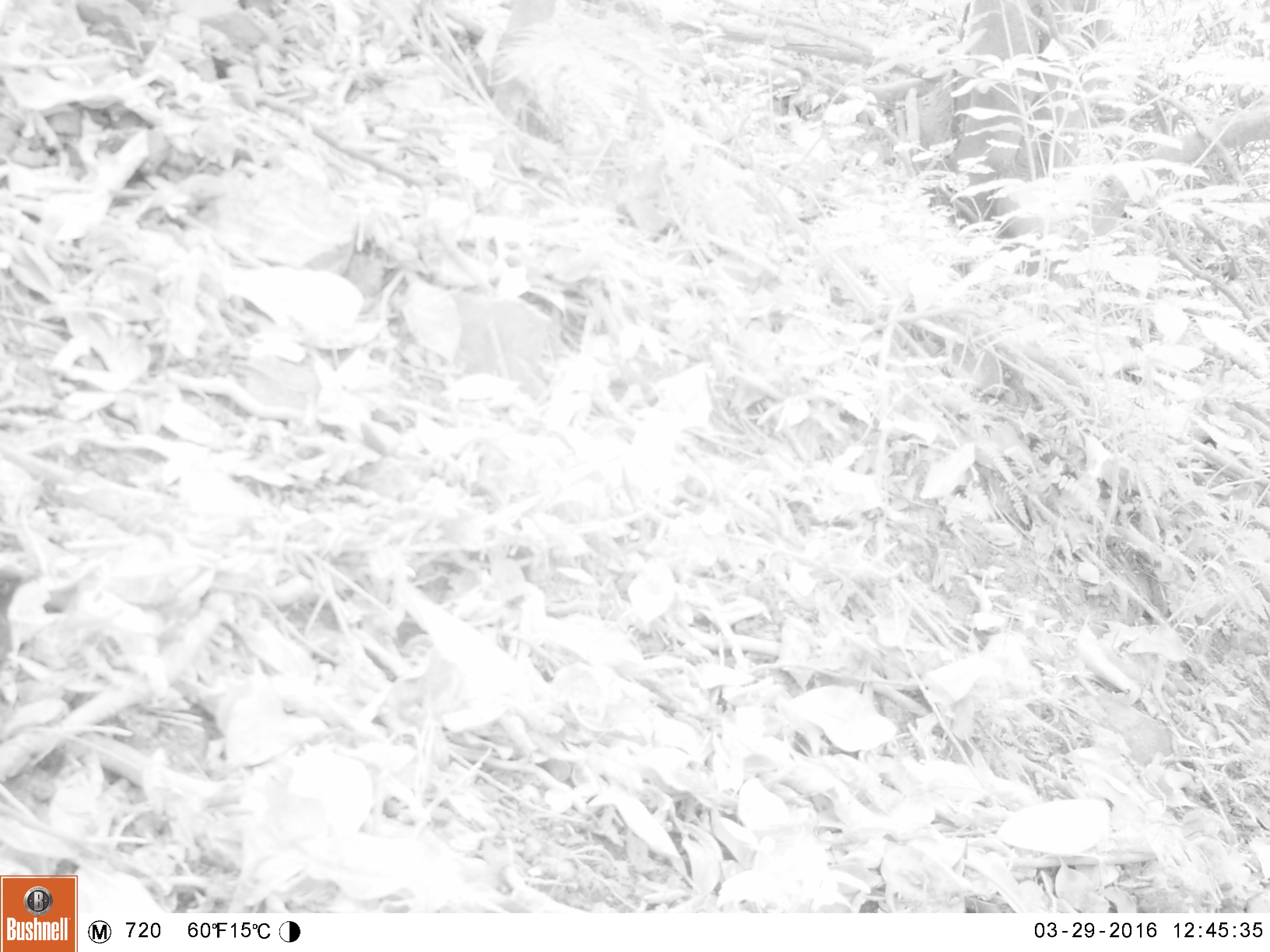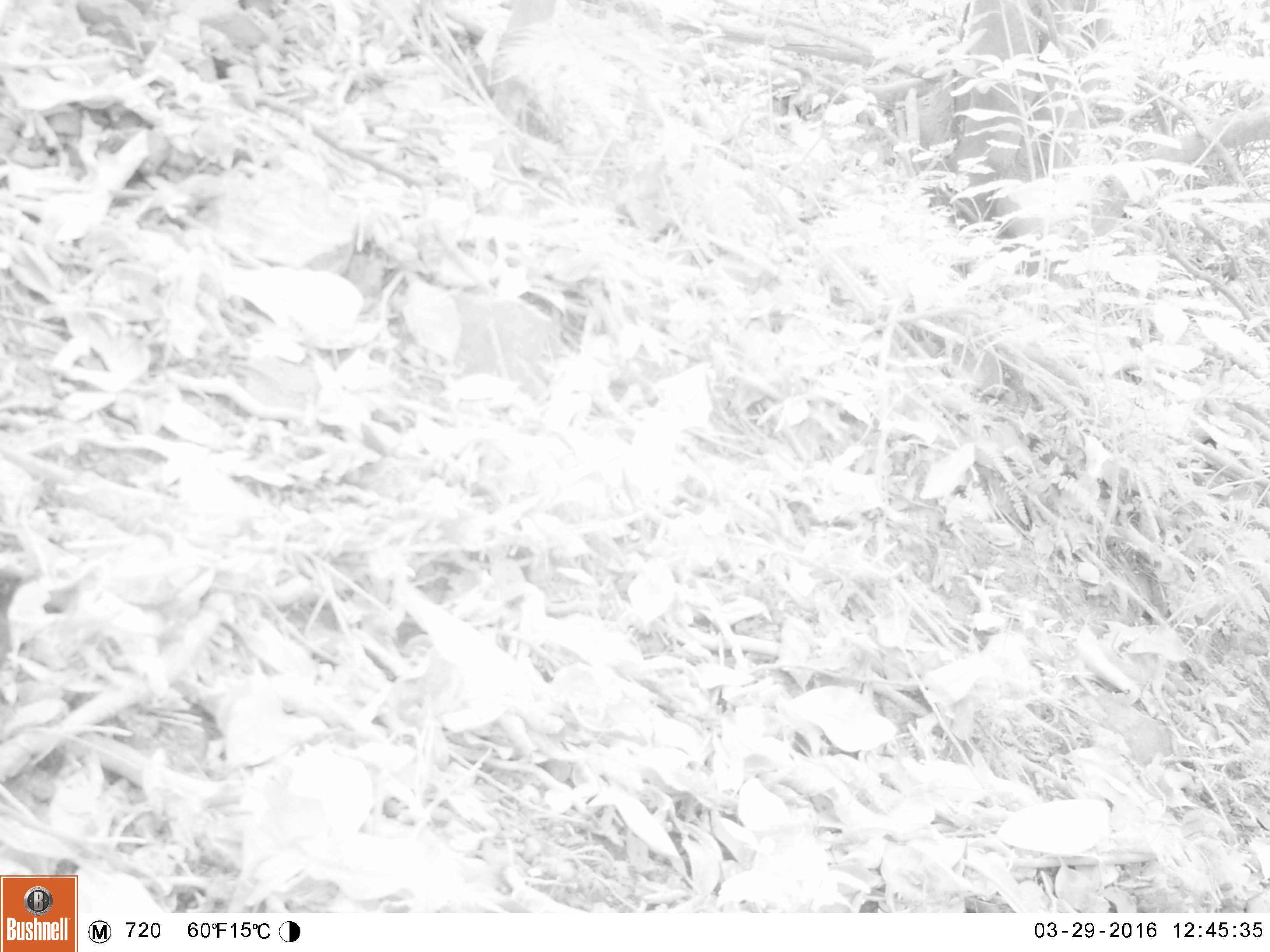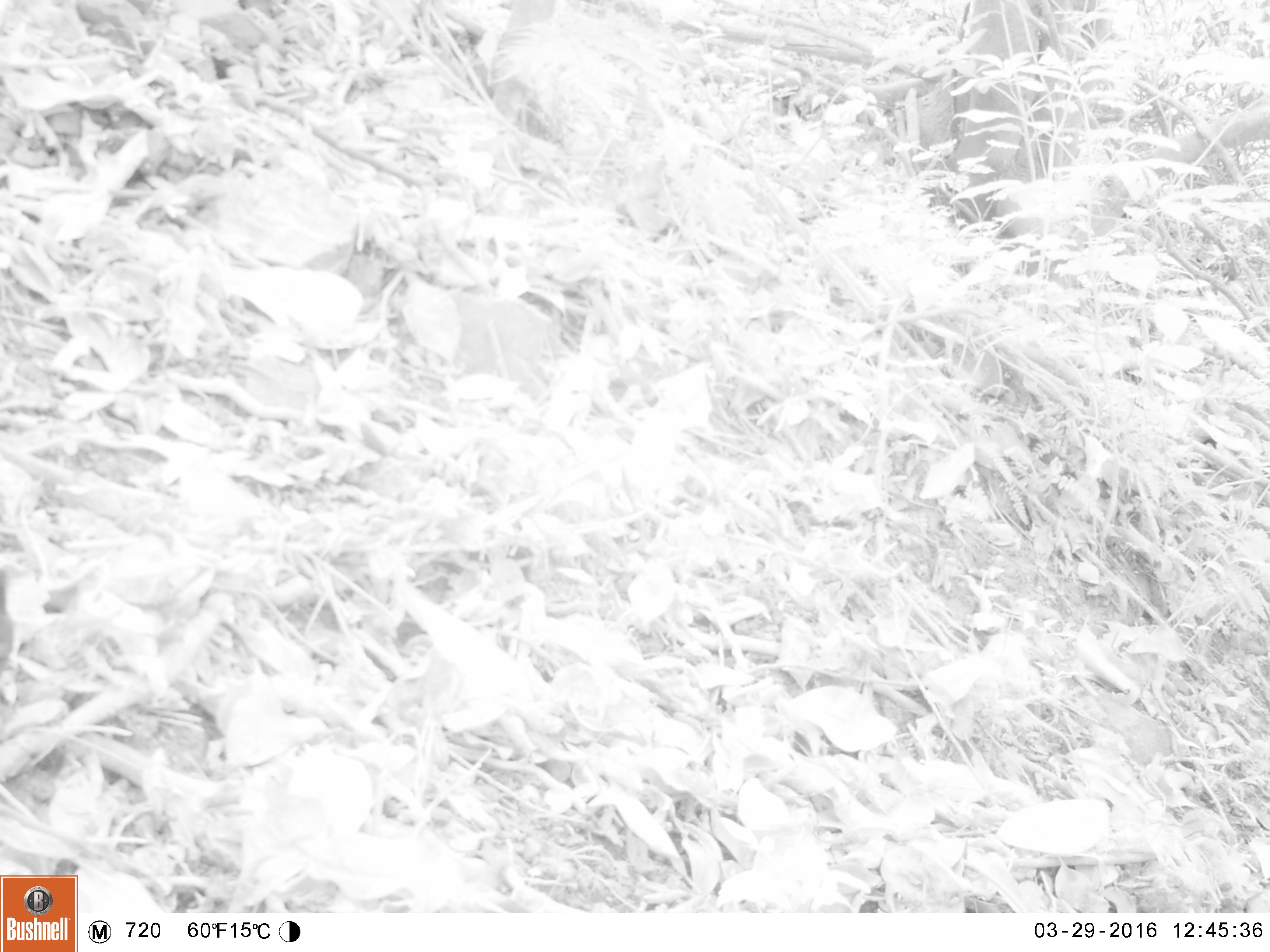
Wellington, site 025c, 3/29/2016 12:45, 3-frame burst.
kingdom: Animalia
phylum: Chordata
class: Aves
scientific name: Aves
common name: bird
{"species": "bird (Aves)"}